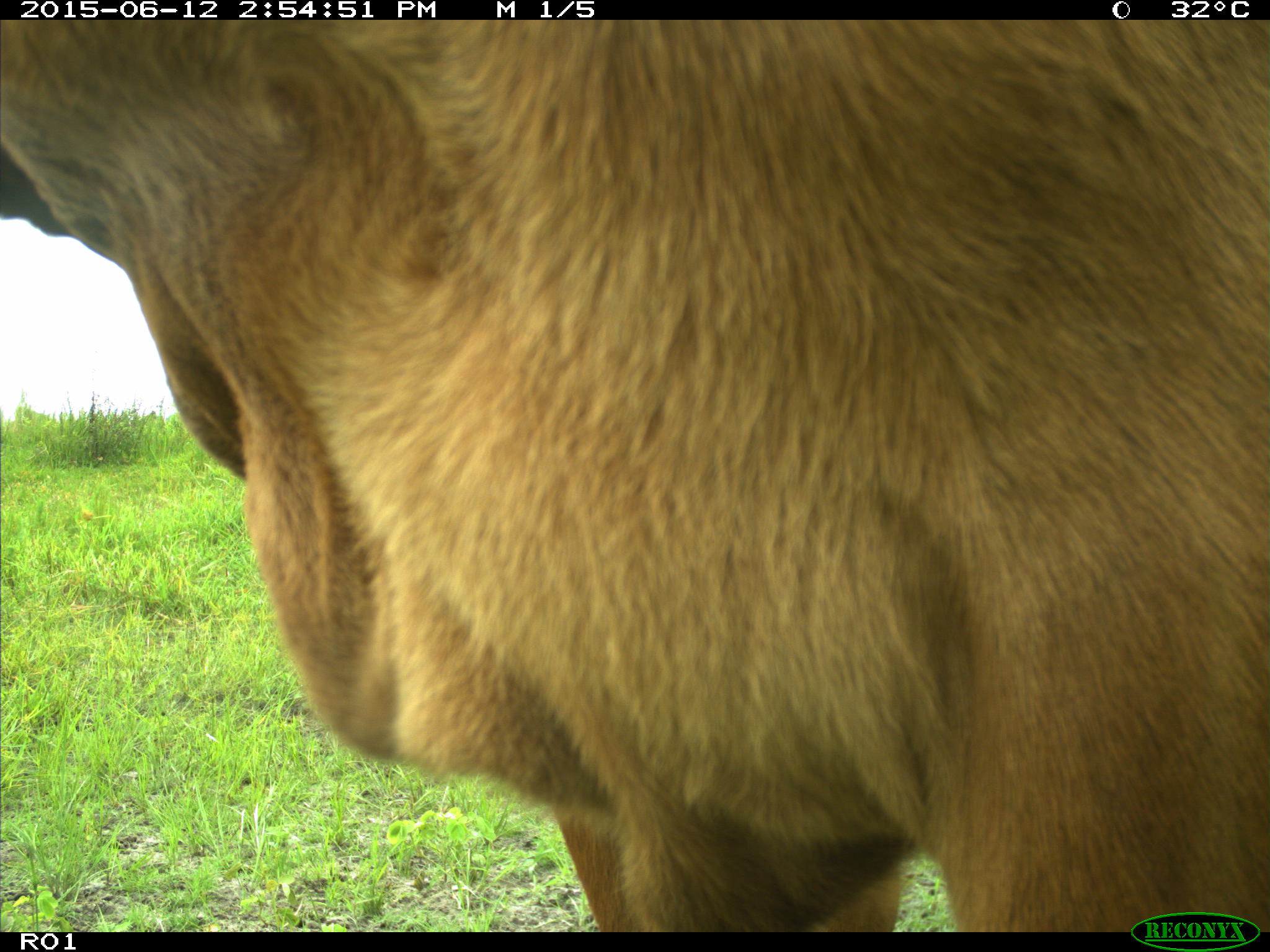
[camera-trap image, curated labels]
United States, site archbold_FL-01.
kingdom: Animalia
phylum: Chordata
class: Mammalia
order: Artiodactyla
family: Bovidae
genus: Bos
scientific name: Bos taurus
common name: domestic cow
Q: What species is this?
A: Bos taurus (domestic cow).